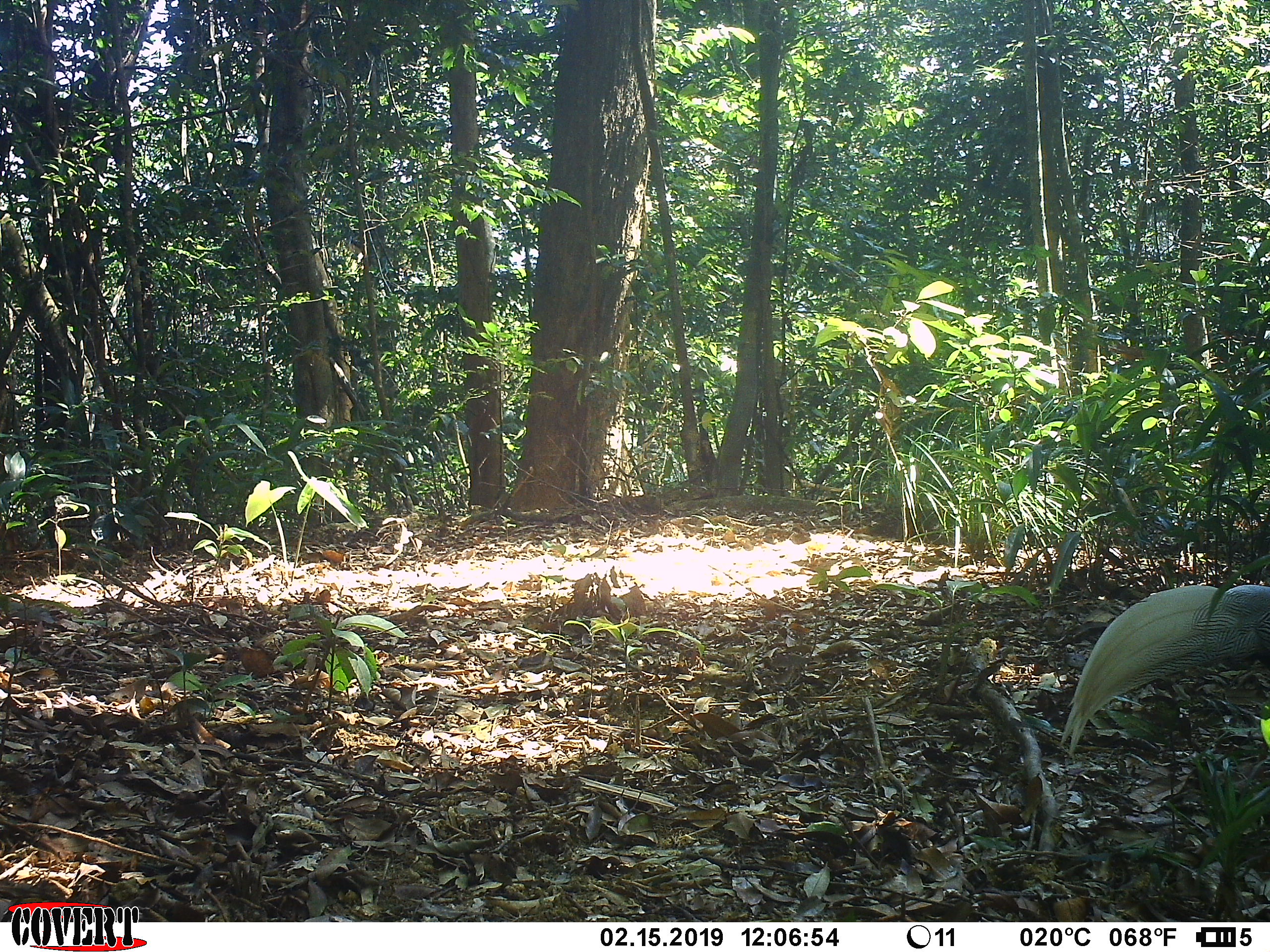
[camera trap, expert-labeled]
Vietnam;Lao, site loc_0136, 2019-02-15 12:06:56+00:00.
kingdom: Animalia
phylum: Chordata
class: Aves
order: Galliformes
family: Phasianidae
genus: Lophura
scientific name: Lophura nycthemera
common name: silver pheasant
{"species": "silver pheasant (Lophura nycthemera)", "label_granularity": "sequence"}